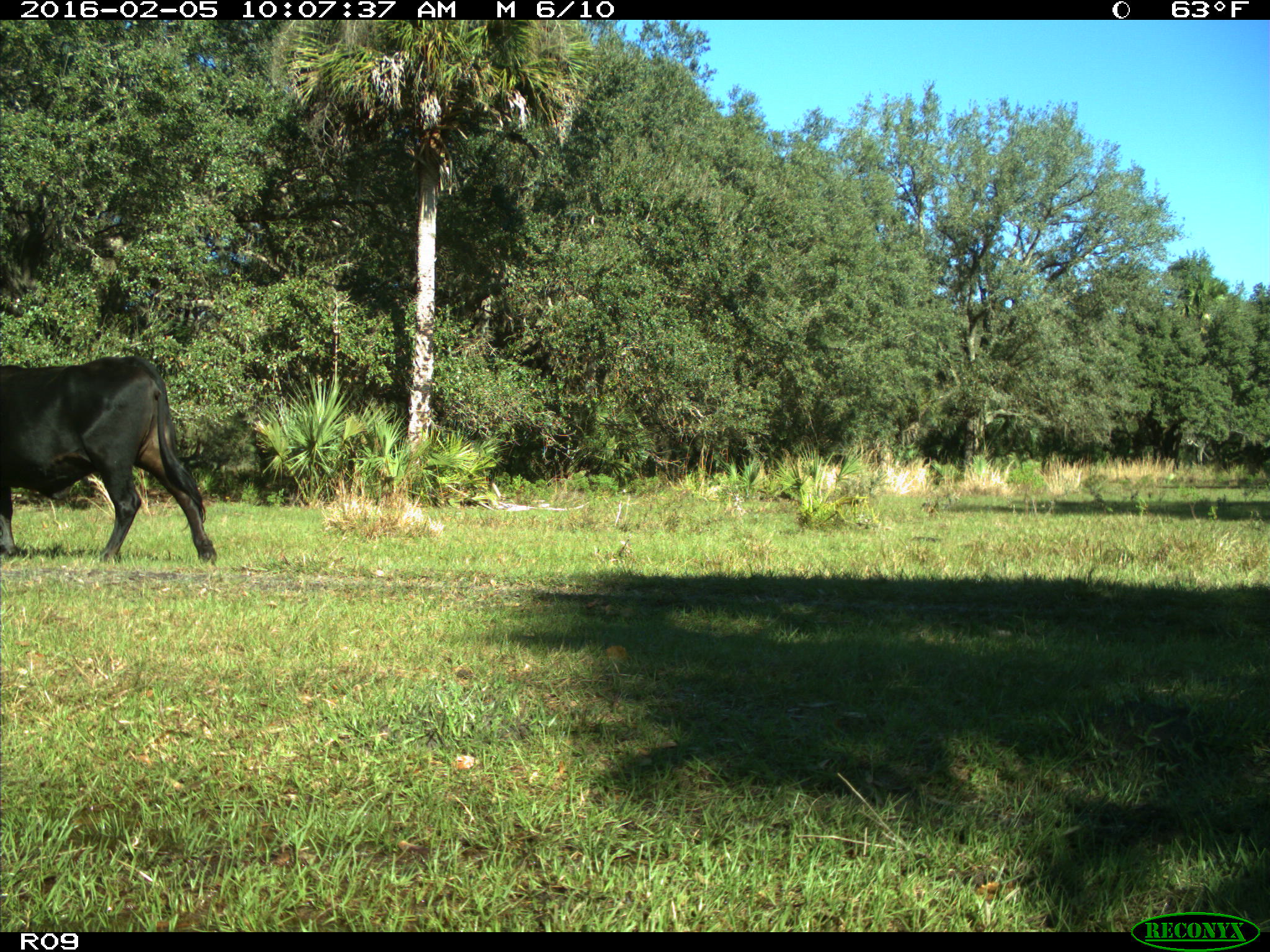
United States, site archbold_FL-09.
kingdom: Animalia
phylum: Chordata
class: Mammalia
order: Artiodactyla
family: Bovidae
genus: Bos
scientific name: Bos taurus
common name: domestic cow